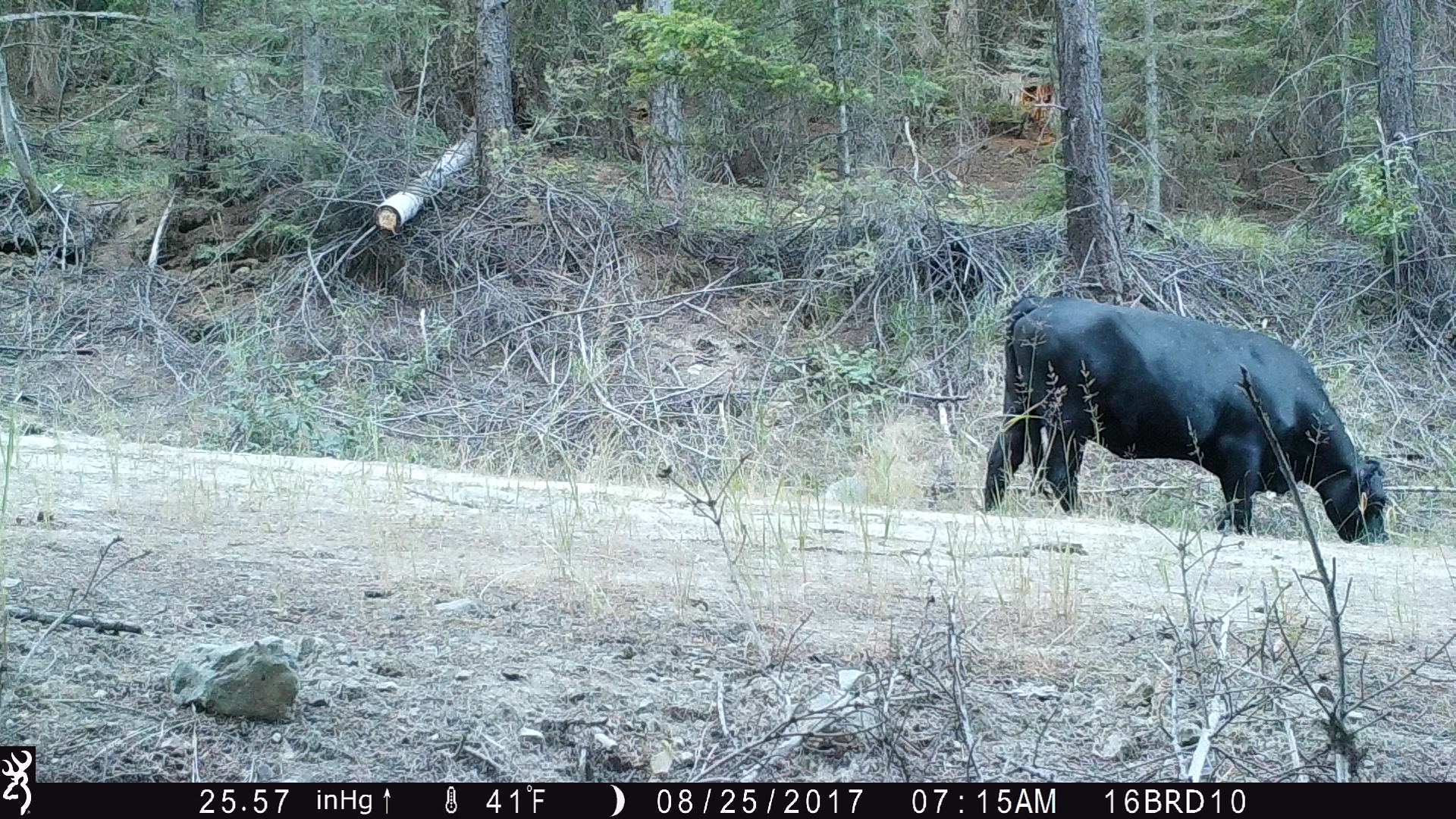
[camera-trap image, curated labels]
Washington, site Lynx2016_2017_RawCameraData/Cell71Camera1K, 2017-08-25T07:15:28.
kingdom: Animalia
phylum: Chordata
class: Mammalia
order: Artiodactyla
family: Bovidae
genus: Bos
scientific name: Bos taurus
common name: domestic cattle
Domestic cattle (Bos taurus). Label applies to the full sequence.